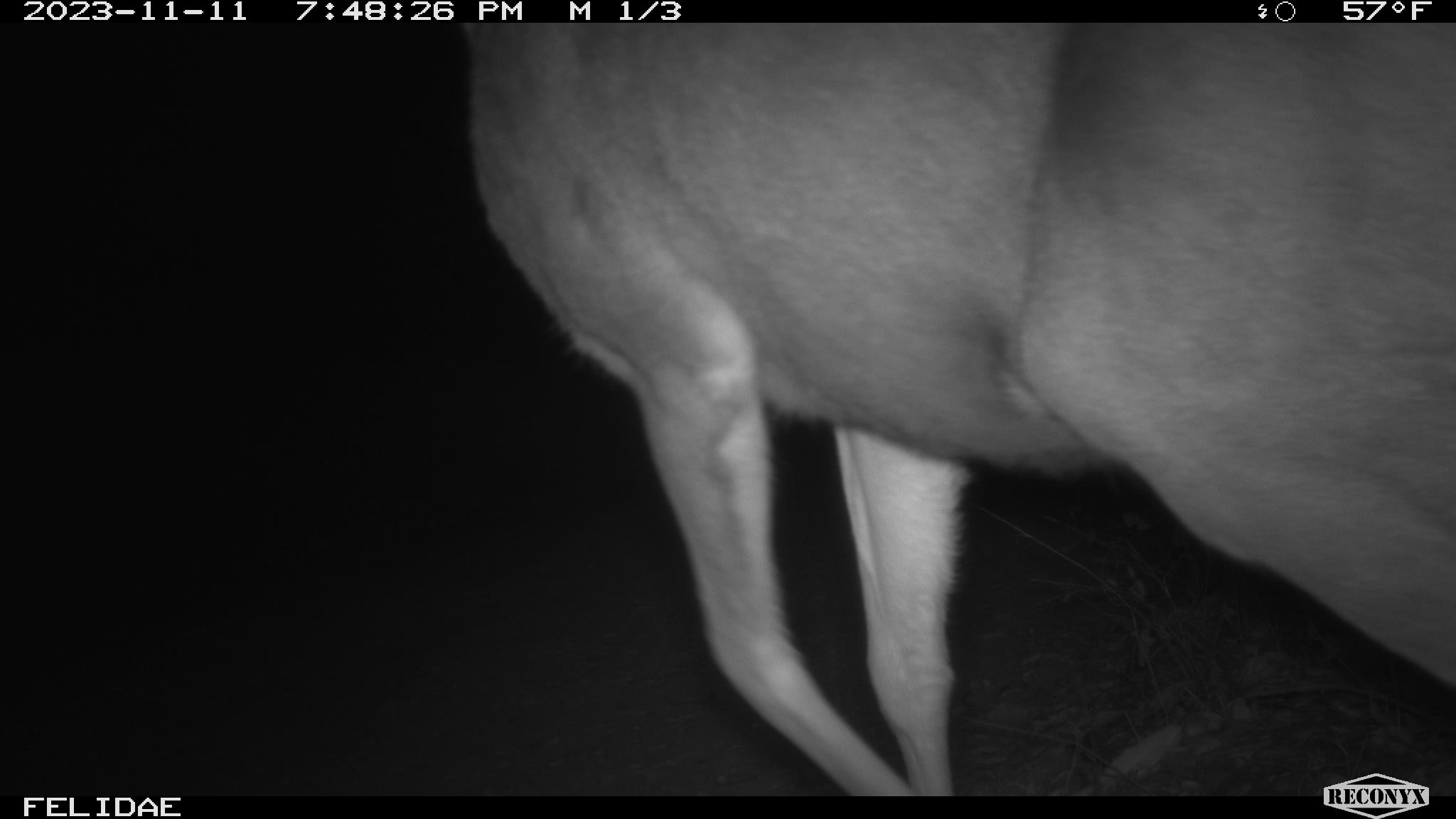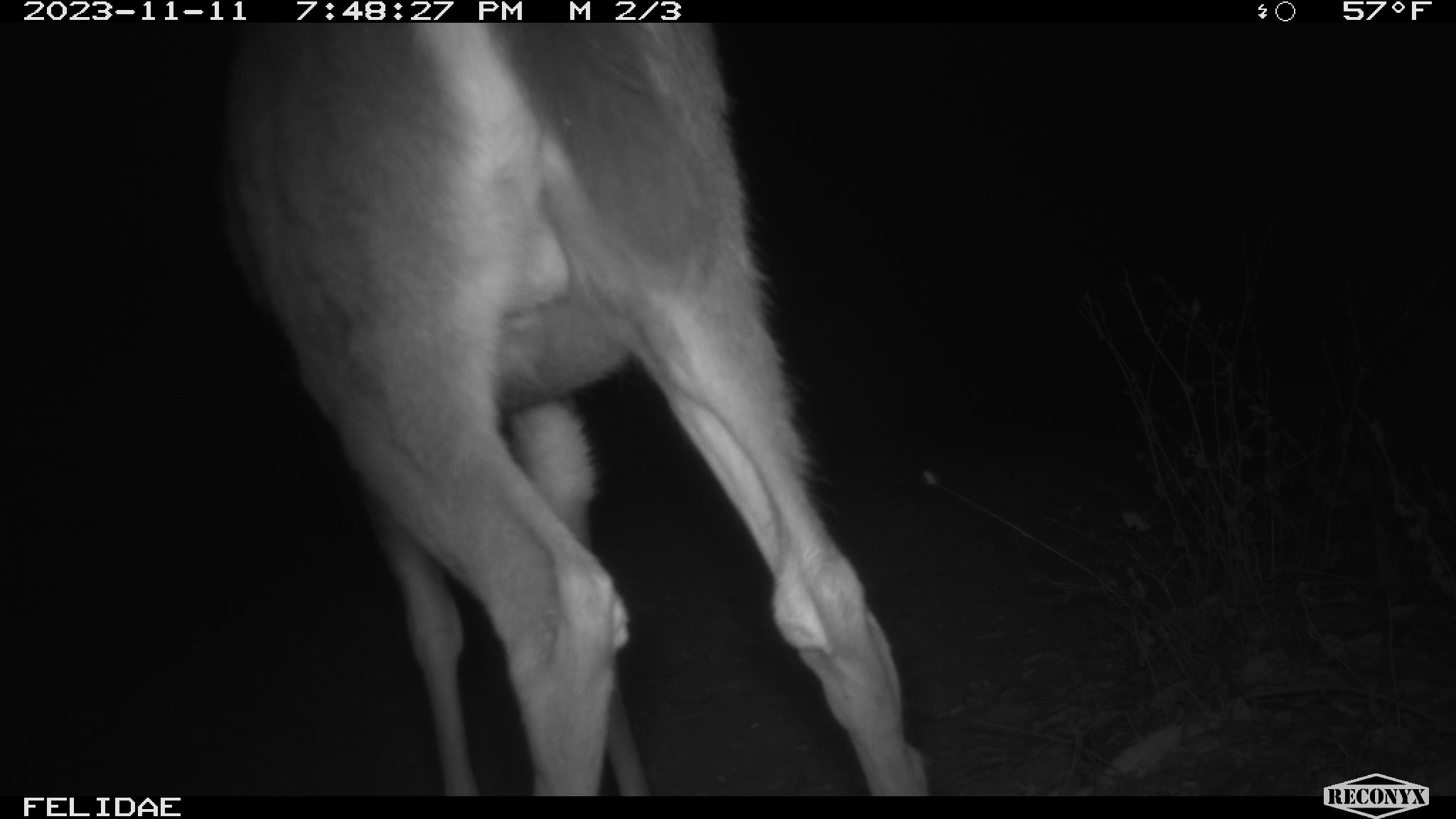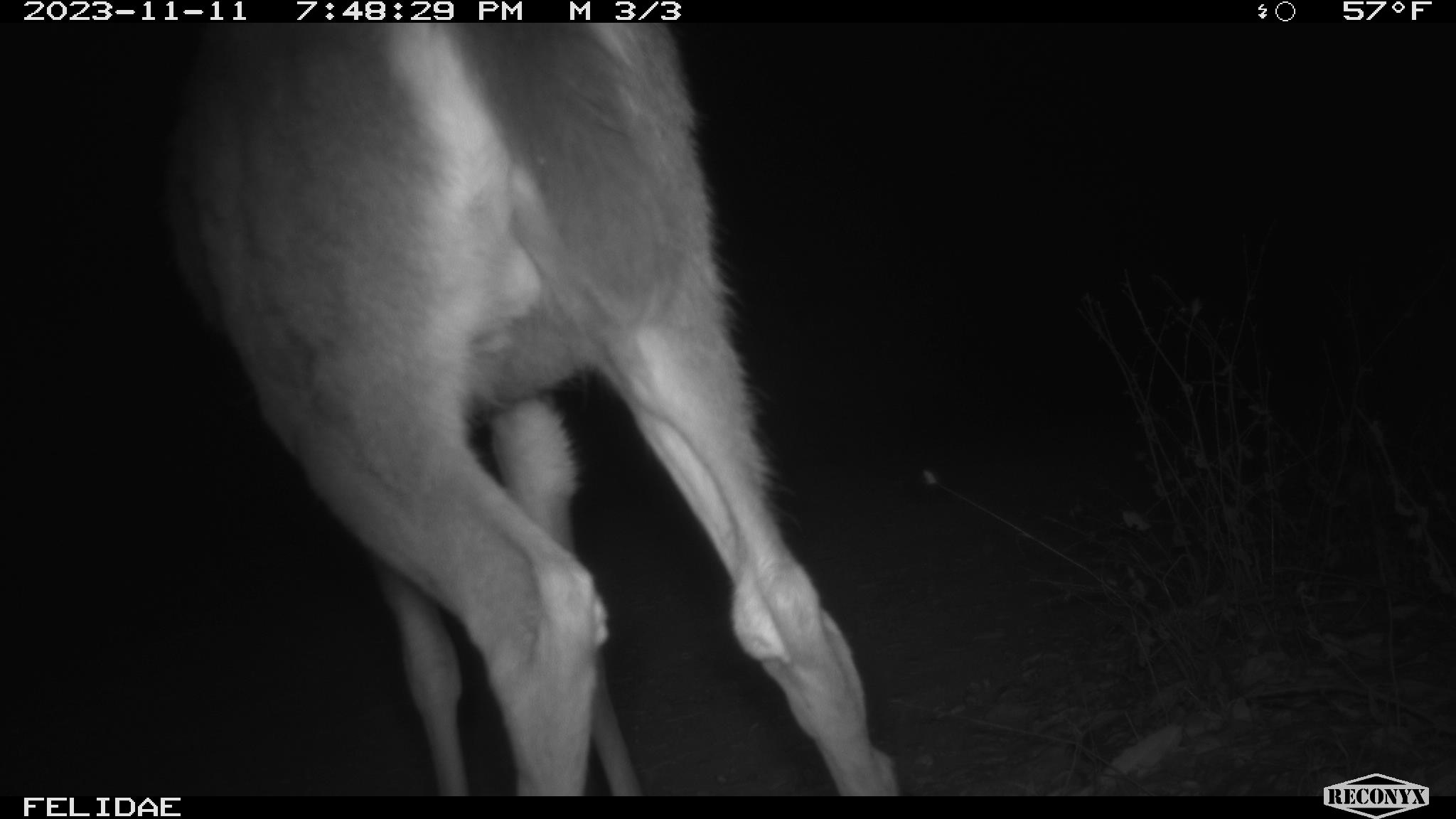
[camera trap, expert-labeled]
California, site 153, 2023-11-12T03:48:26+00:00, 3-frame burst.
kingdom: Animalia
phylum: Chordata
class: Mammalia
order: Artiodactyla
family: Cervidae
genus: Odocoileus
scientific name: Odocoileus hemionus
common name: mule deer